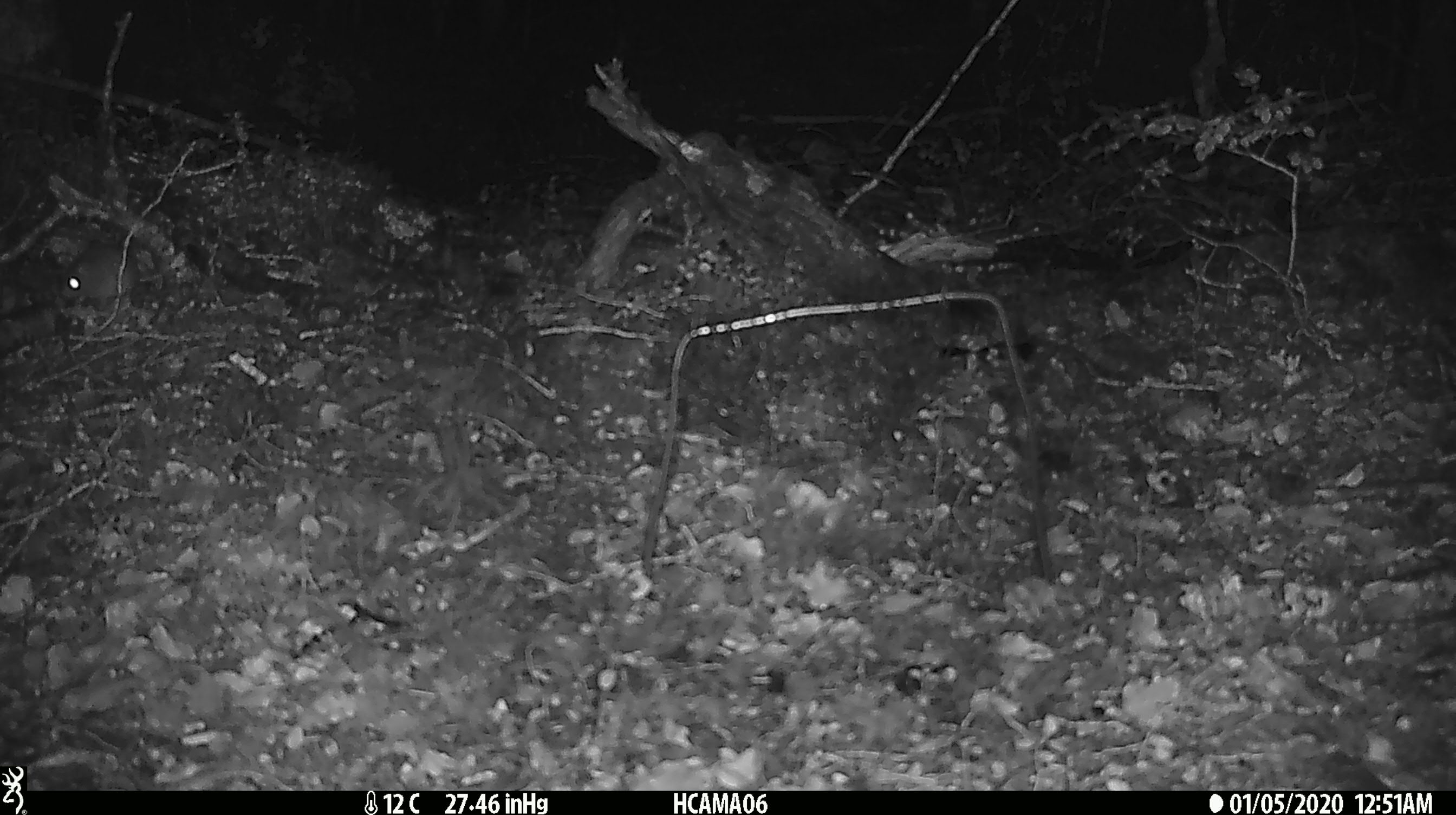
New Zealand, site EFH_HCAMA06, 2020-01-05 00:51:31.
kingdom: Animalia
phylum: Chordata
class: Mammalia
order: Rodentia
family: Muridae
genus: Mus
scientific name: Mus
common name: mouse